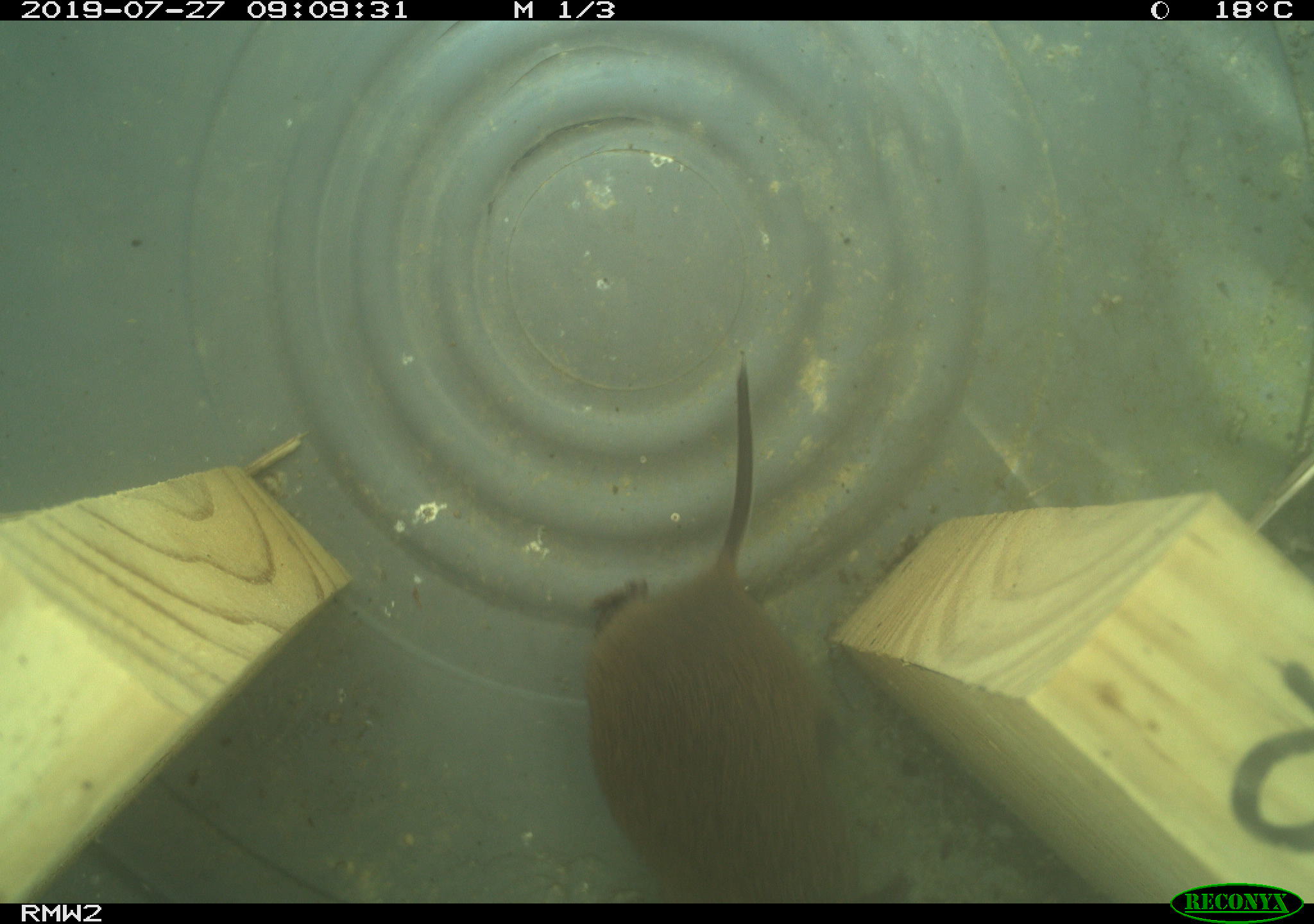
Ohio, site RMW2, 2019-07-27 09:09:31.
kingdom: Animalia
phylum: Chordata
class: Mammalia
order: Rodentia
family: Cricetidae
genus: Microtus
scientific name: Microtus pennsylvanicus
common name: meadow vole